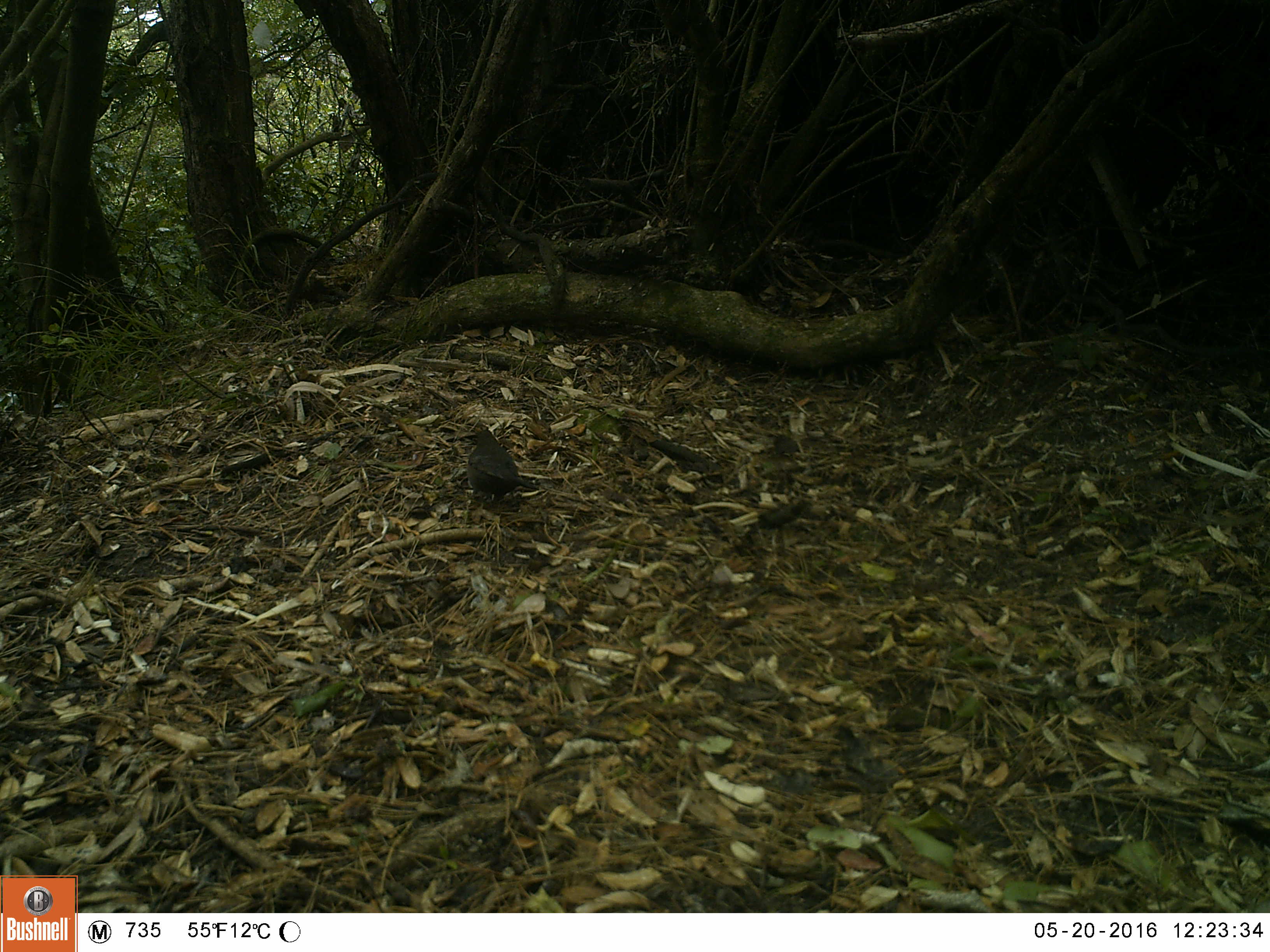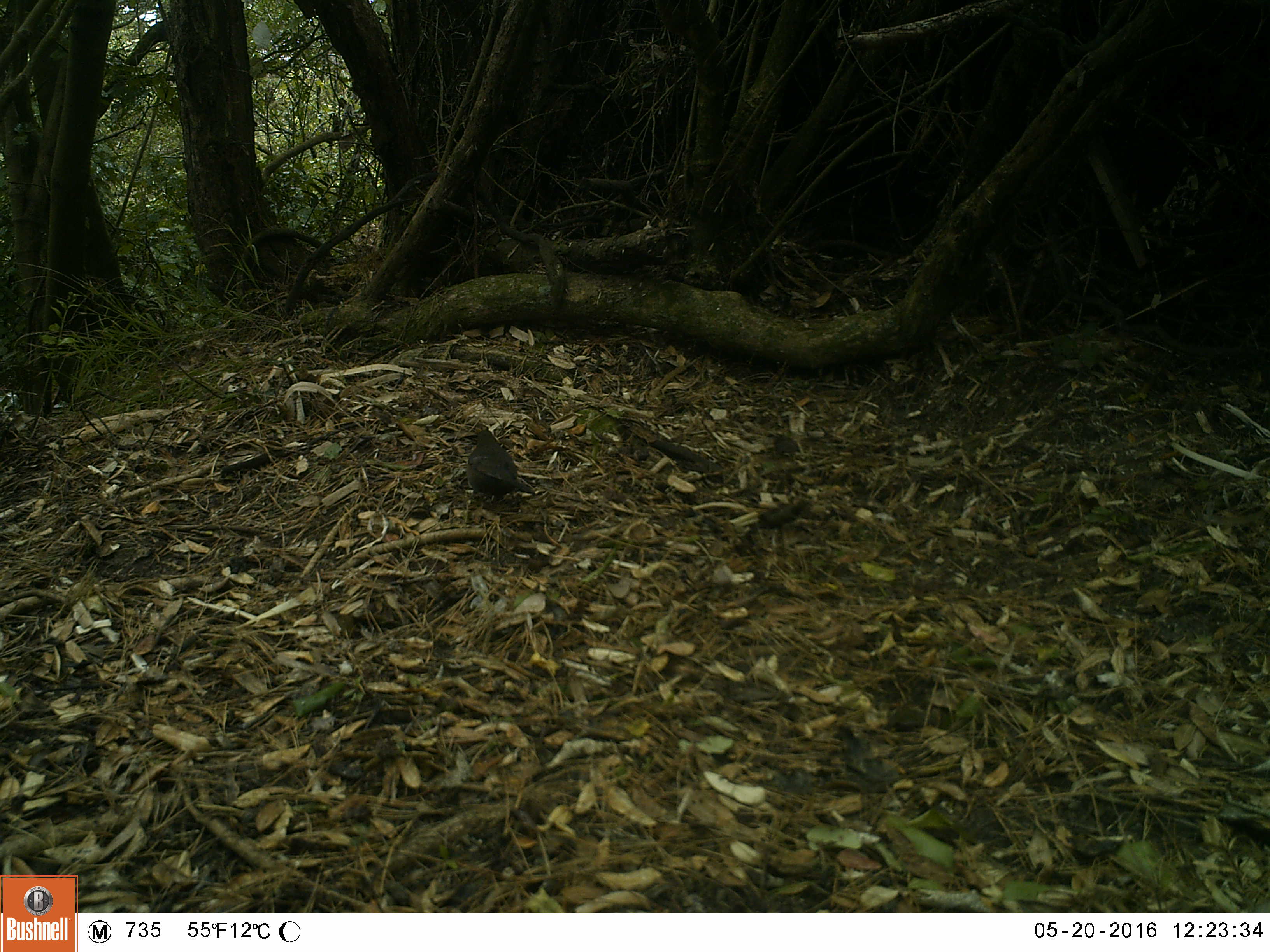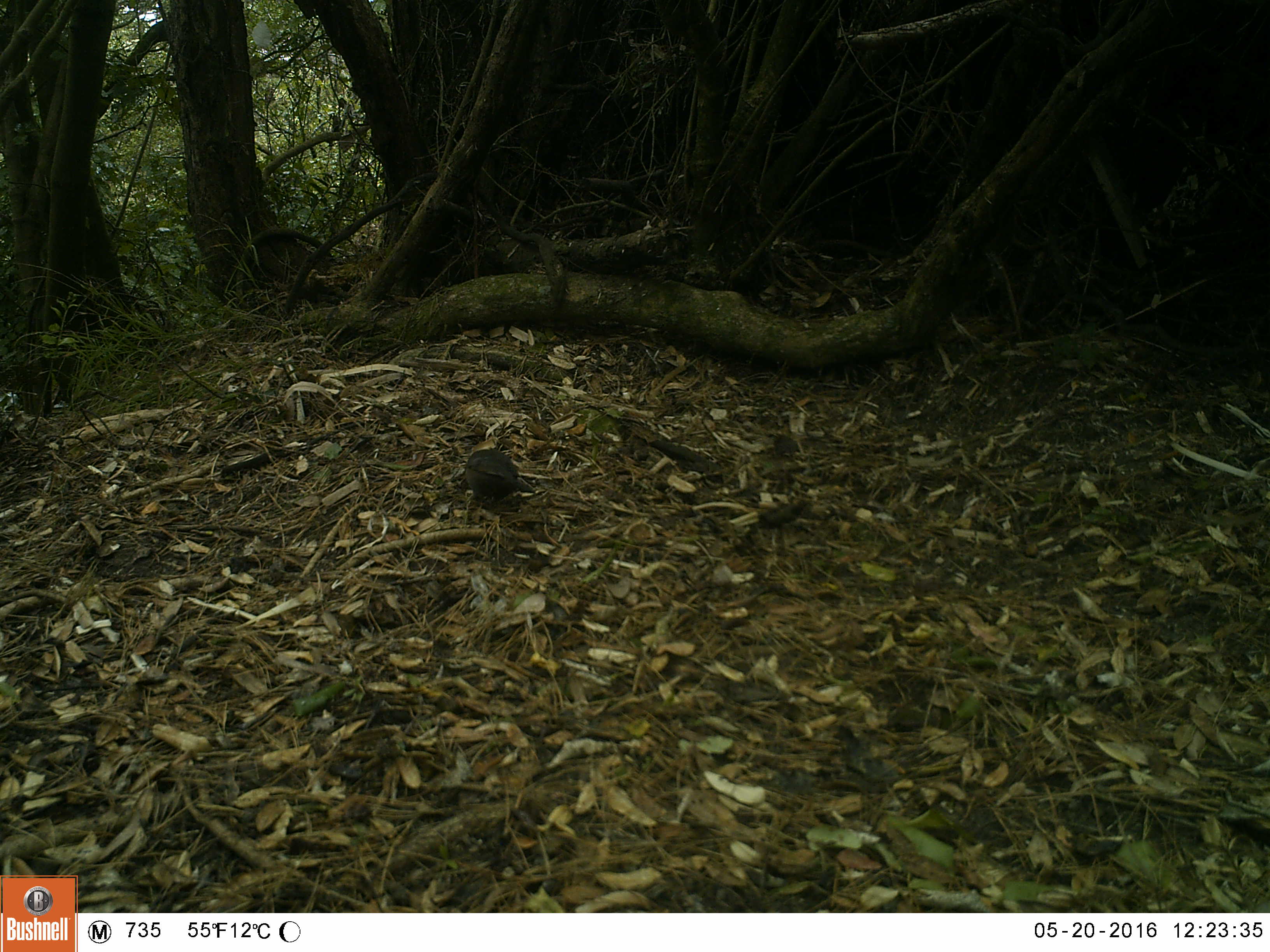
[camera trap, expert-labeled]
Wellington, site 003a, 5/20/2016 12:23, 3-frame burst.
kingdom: Animalia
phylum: Chordata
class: Aves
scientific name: Aves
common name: bird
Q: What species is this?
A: Bird (Aves).